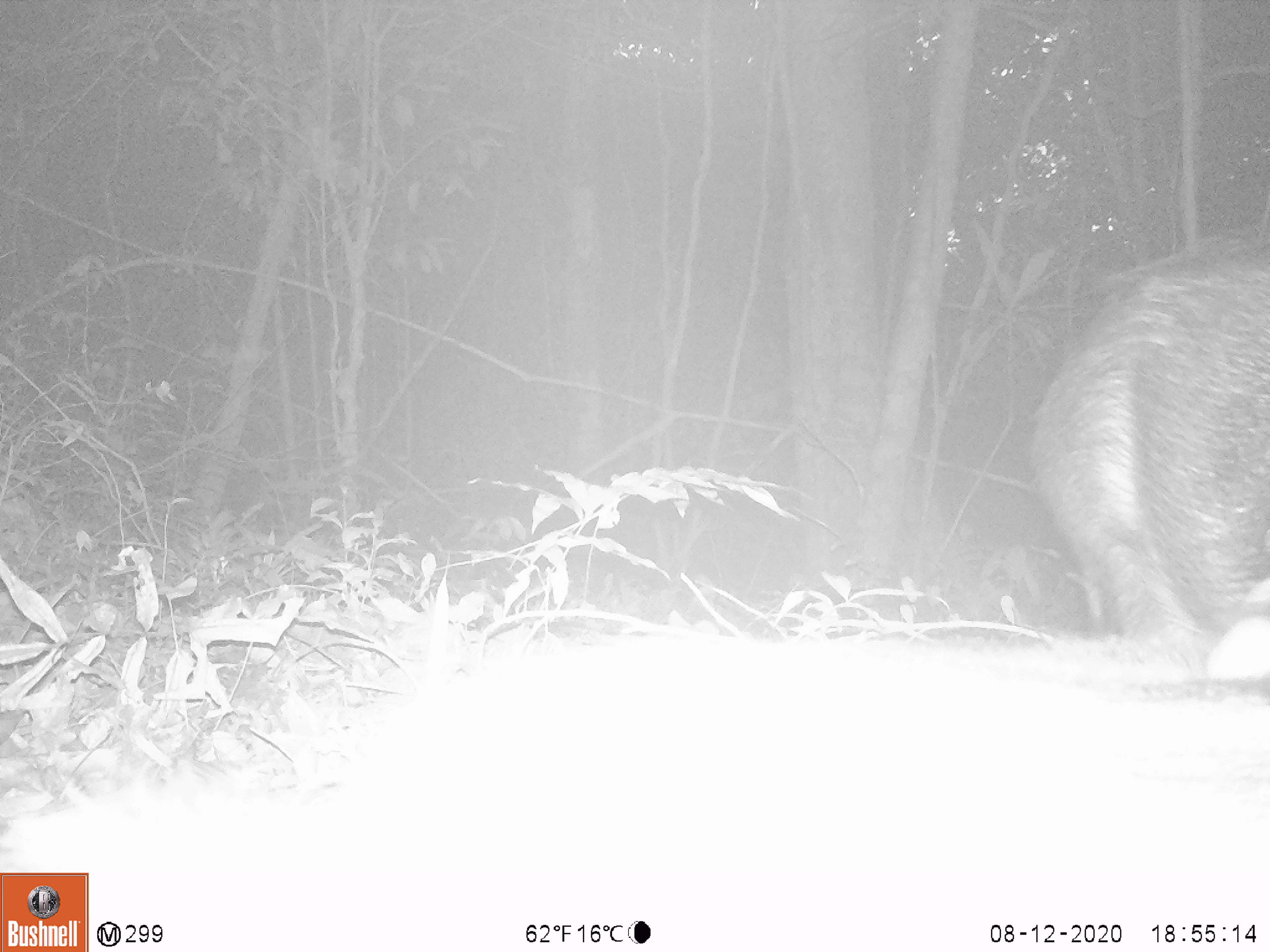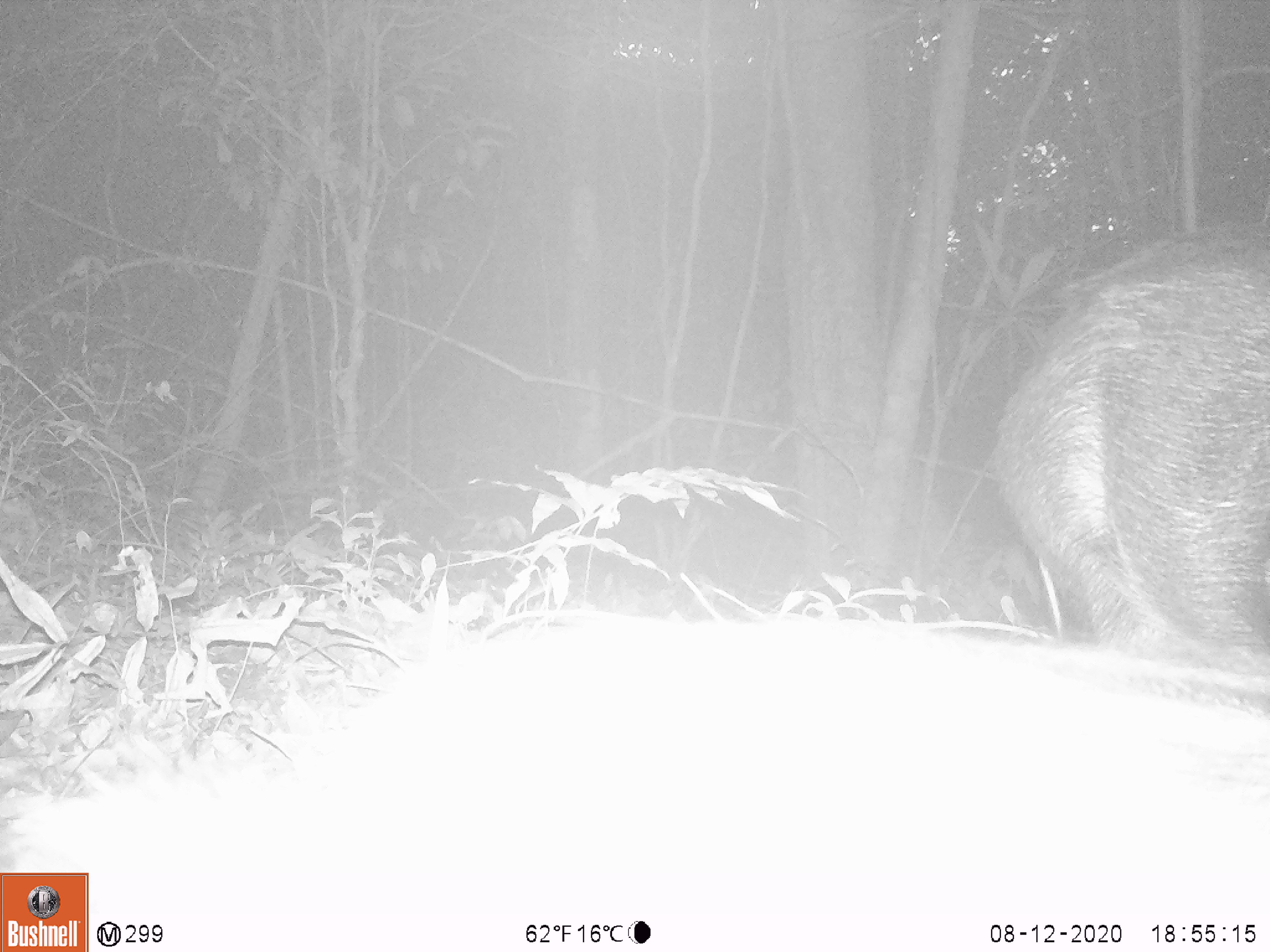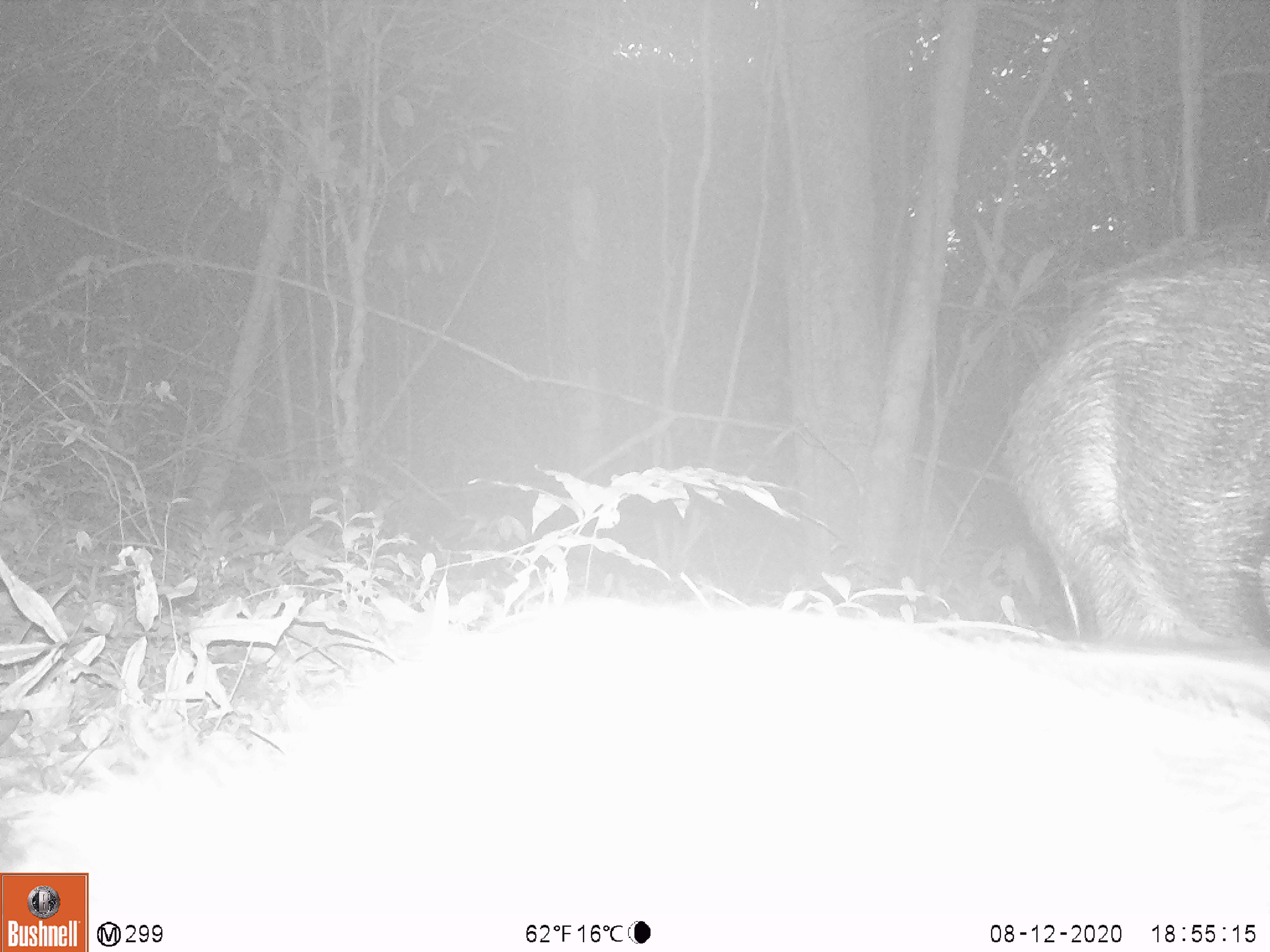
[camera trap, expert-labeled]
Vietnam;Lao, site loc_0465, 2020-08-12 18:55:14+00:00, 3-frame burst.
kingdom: Animalia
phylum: Chordata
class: Mammalia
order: Artiodactyla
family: Suidae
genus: Sus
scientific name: Sus scrofa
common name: eurasian wild pig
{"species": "eurasian wild pig (Sus scrofa)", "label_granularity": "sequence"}